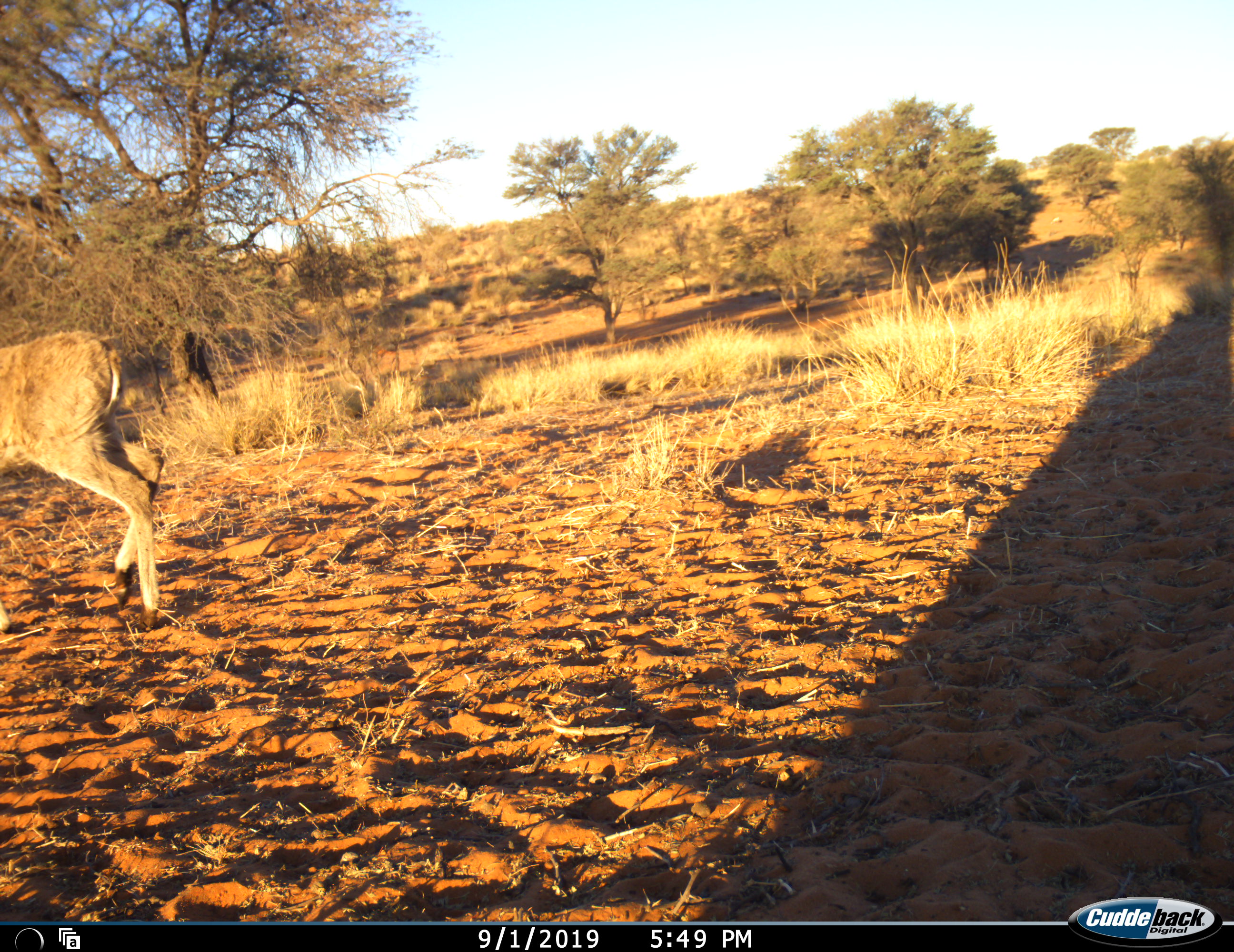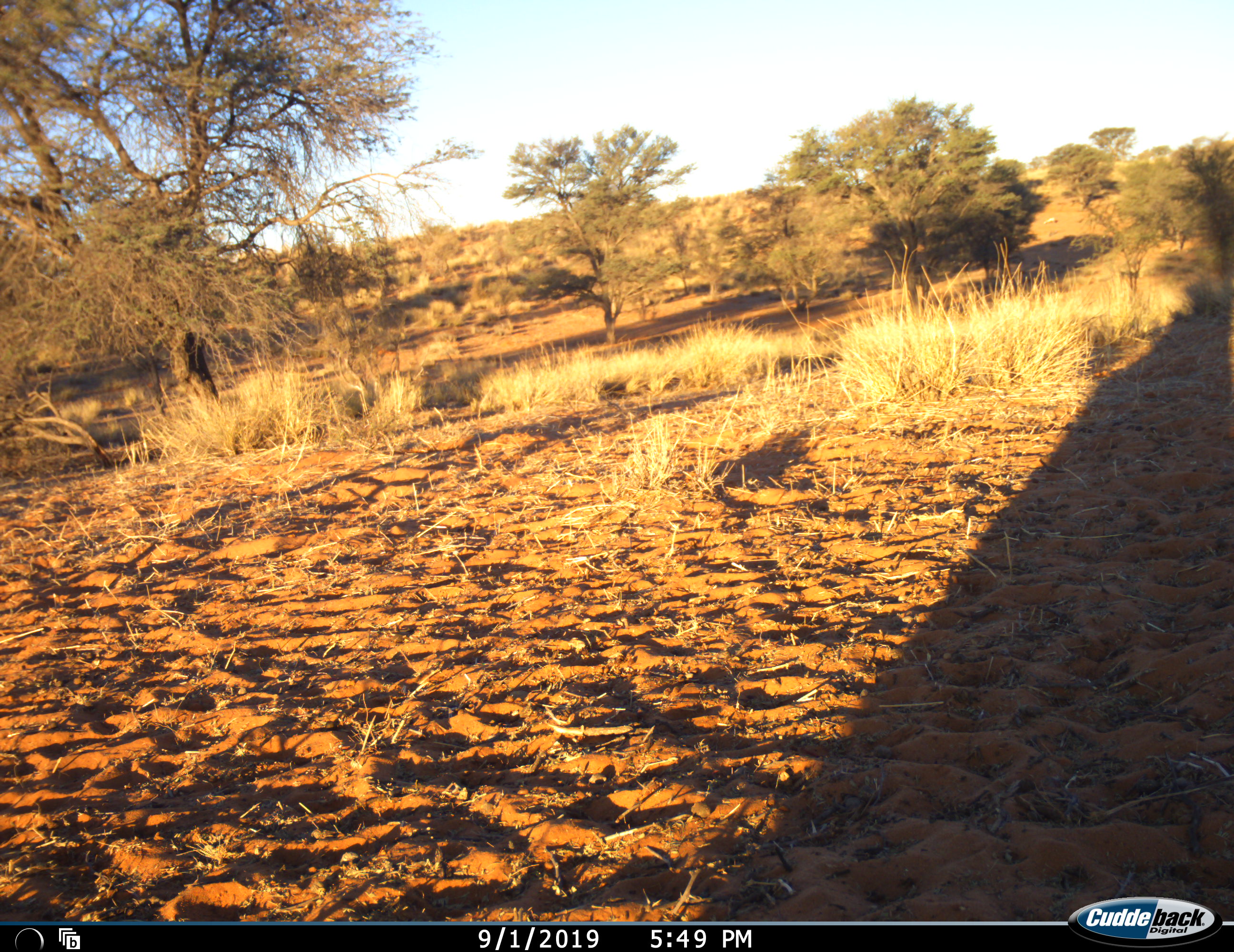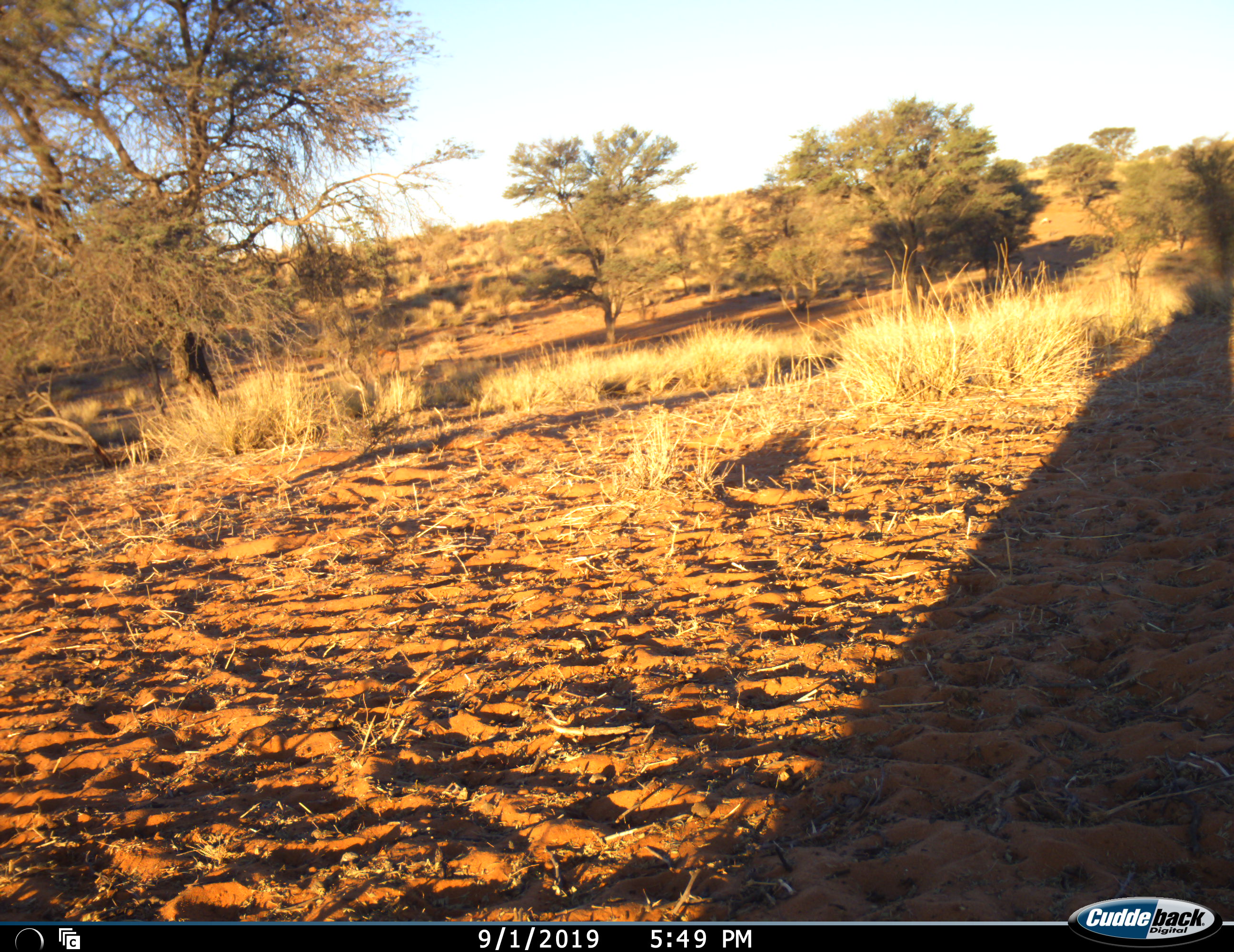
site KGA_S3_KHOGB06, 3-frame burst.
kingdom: Animalia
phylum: Chordata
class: Mammalia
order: Artiodactyla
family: Bovidae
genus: Sylvicapra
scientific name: Sylvicapra grimmia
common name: common duiker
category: duikercommongrey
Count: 1.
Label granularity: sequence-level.